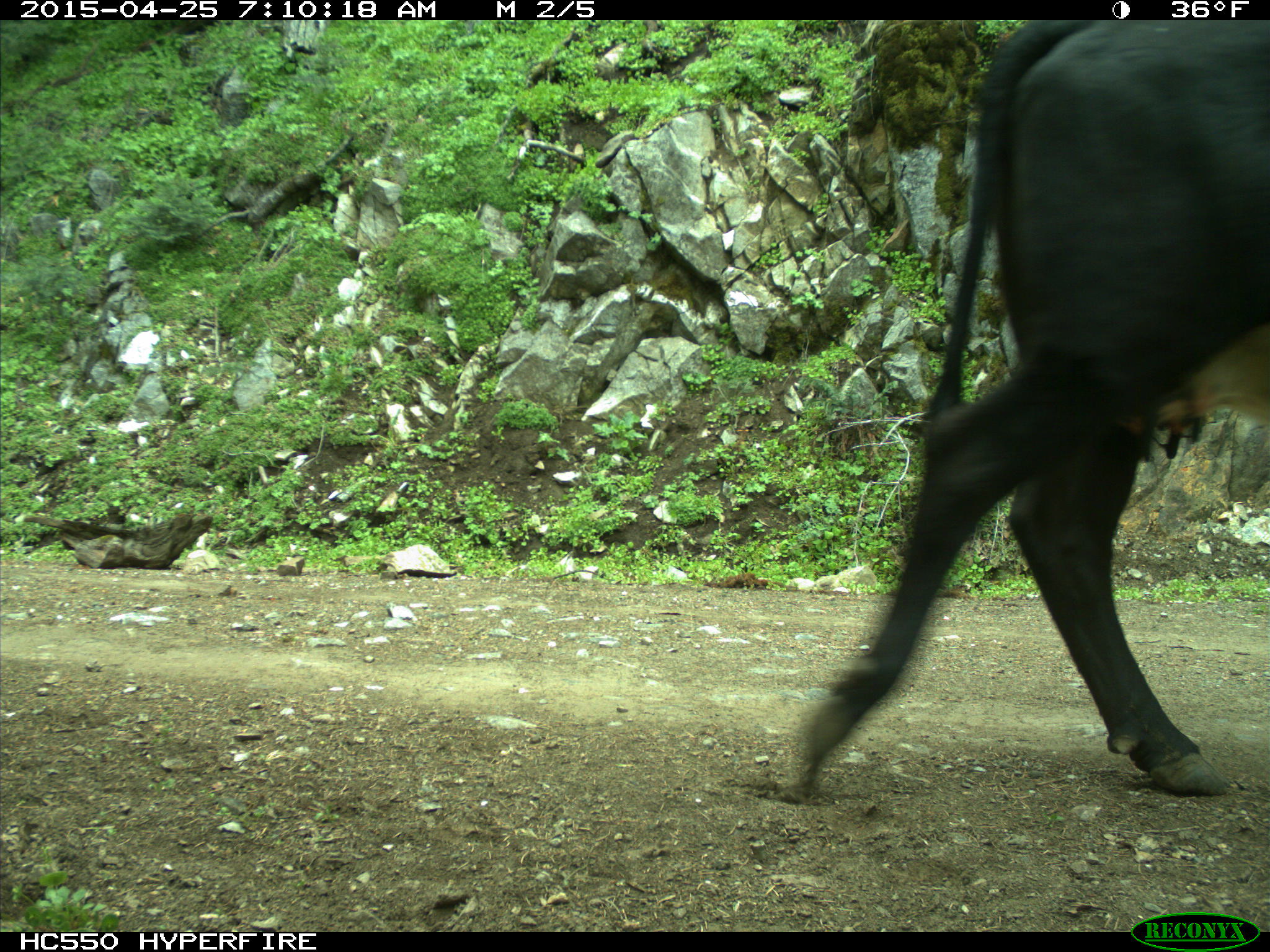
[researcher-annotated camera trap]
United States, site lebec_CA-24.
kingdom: Animalia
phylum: Chordata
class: Mammalia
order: Artiodactyla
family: Bovidae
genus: Bos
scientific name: Bos taurus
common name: domestic cow